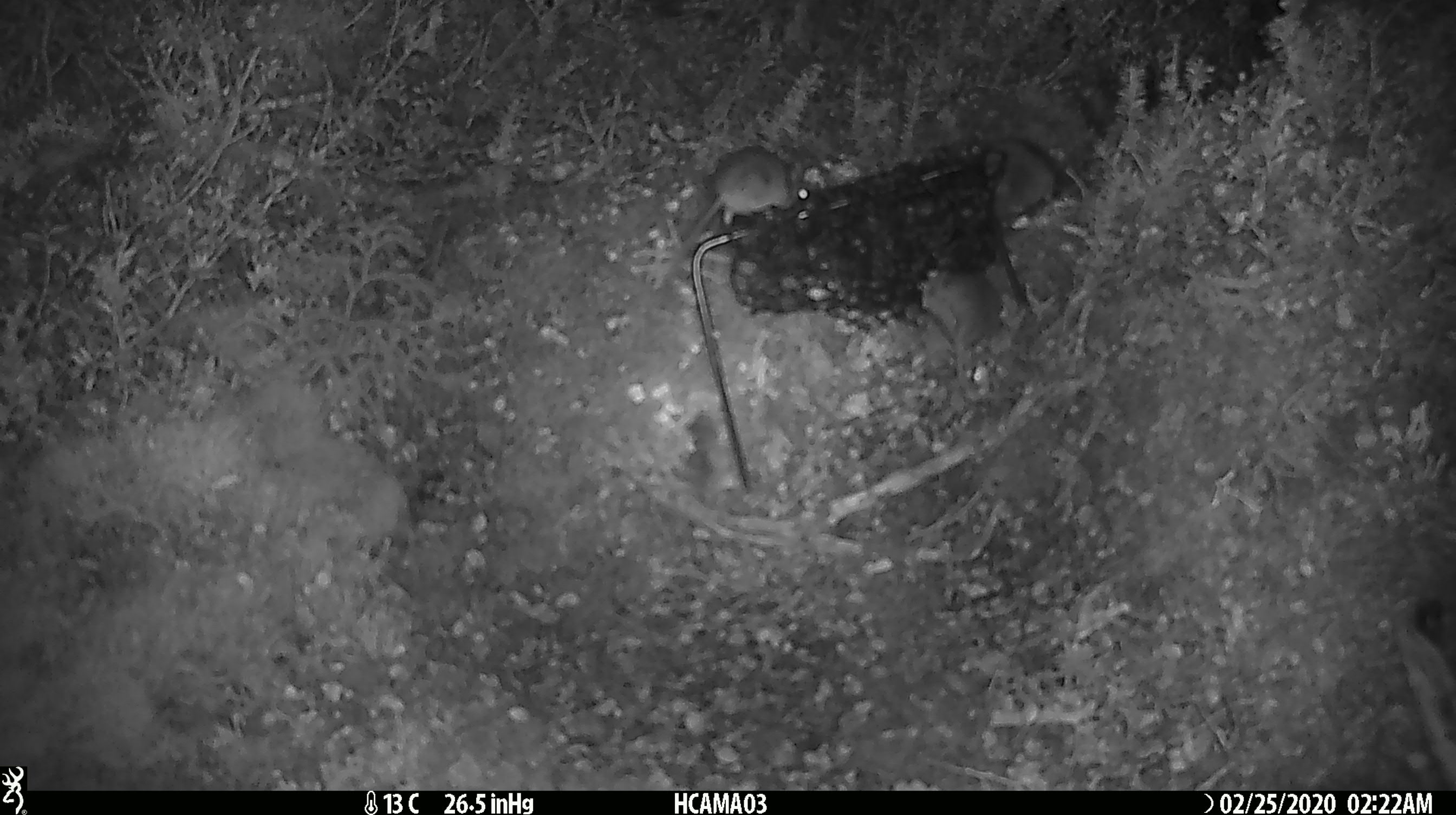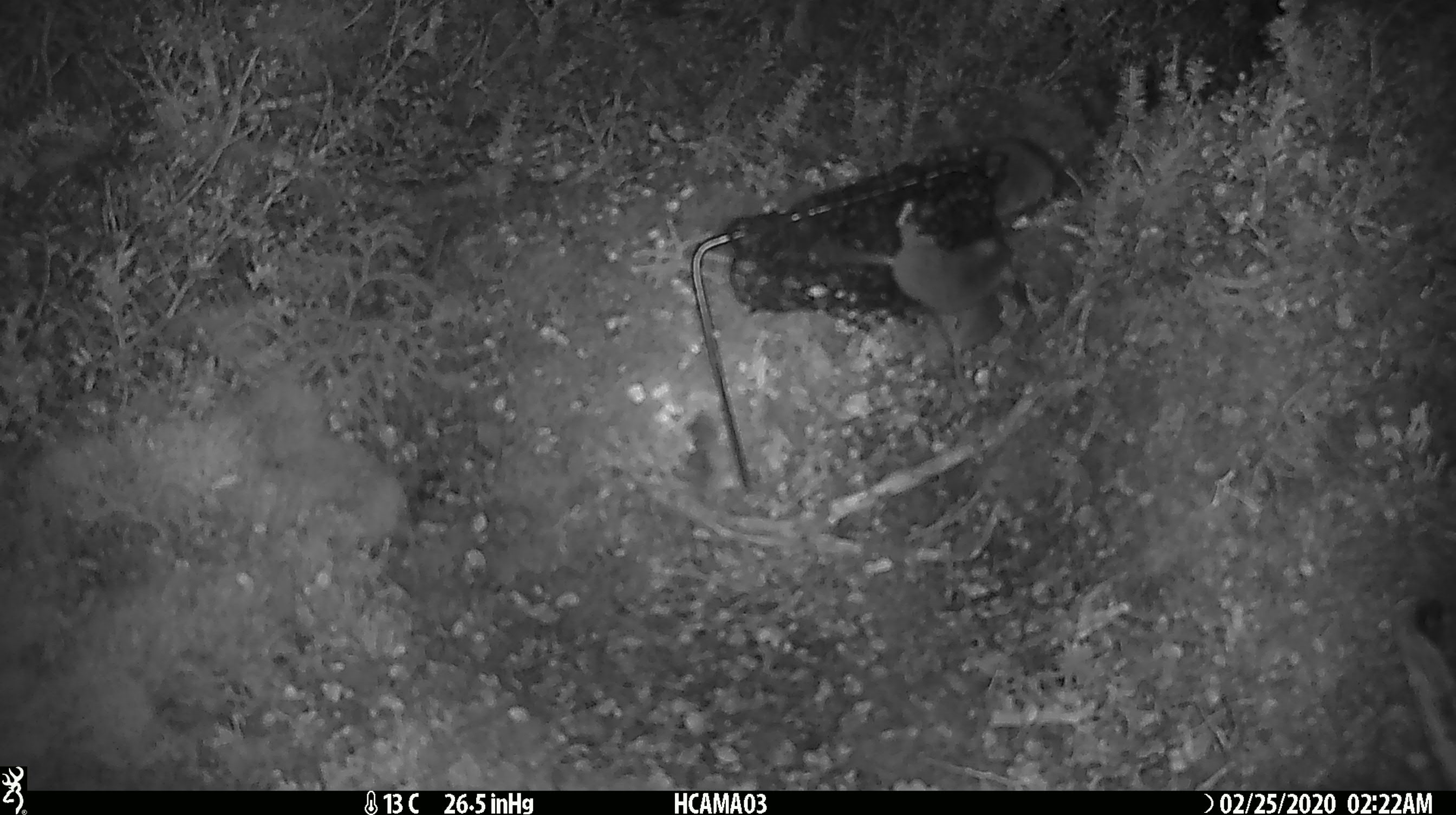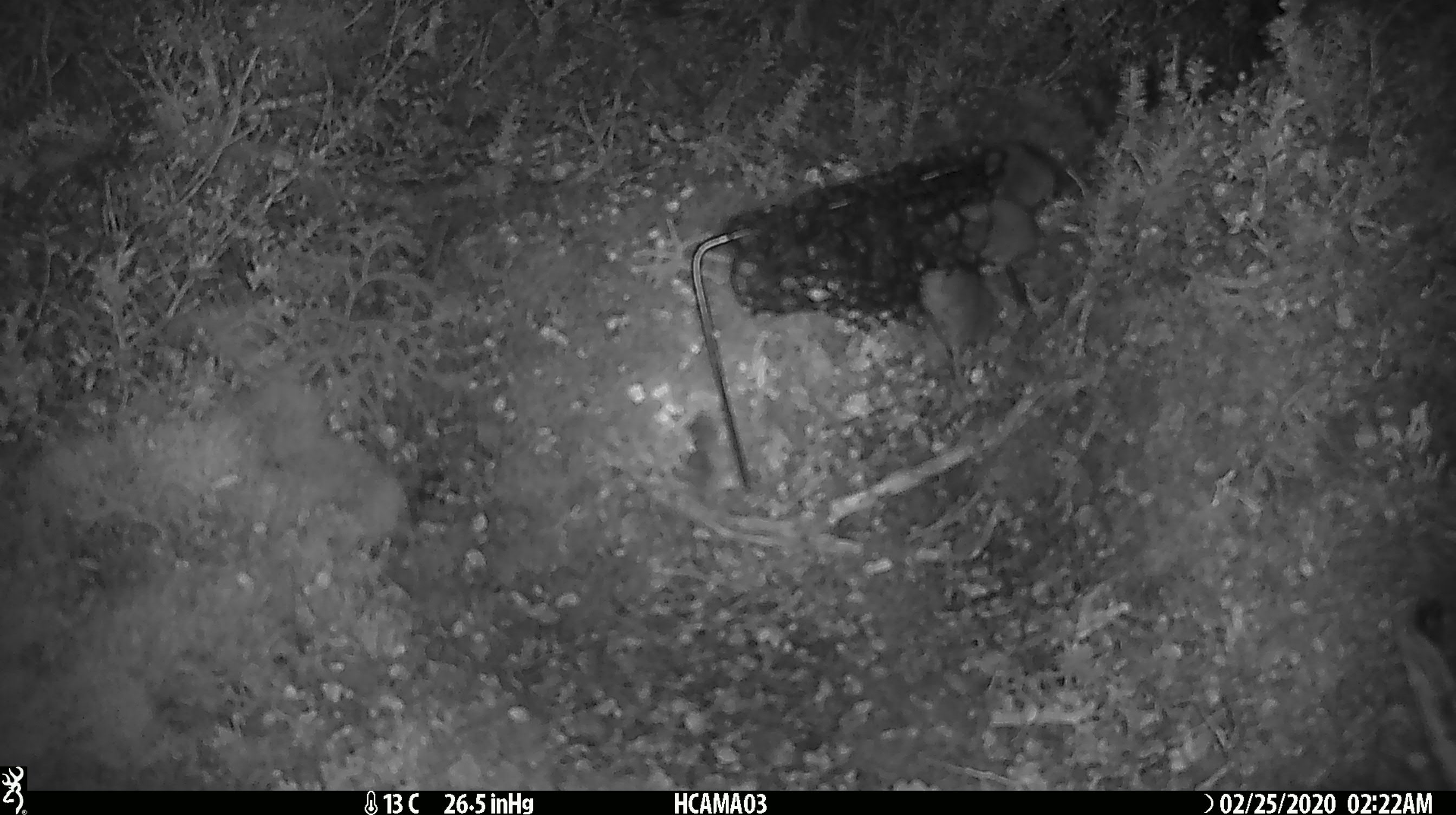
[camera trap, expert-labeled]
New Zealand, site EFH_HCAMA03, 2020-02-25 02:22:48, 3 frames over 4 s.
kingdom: Animalia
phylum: Chordata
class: Mammalia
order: Rodentia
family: Muridae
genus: Mus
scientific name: Mus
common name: mouse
Mouse (Mus).